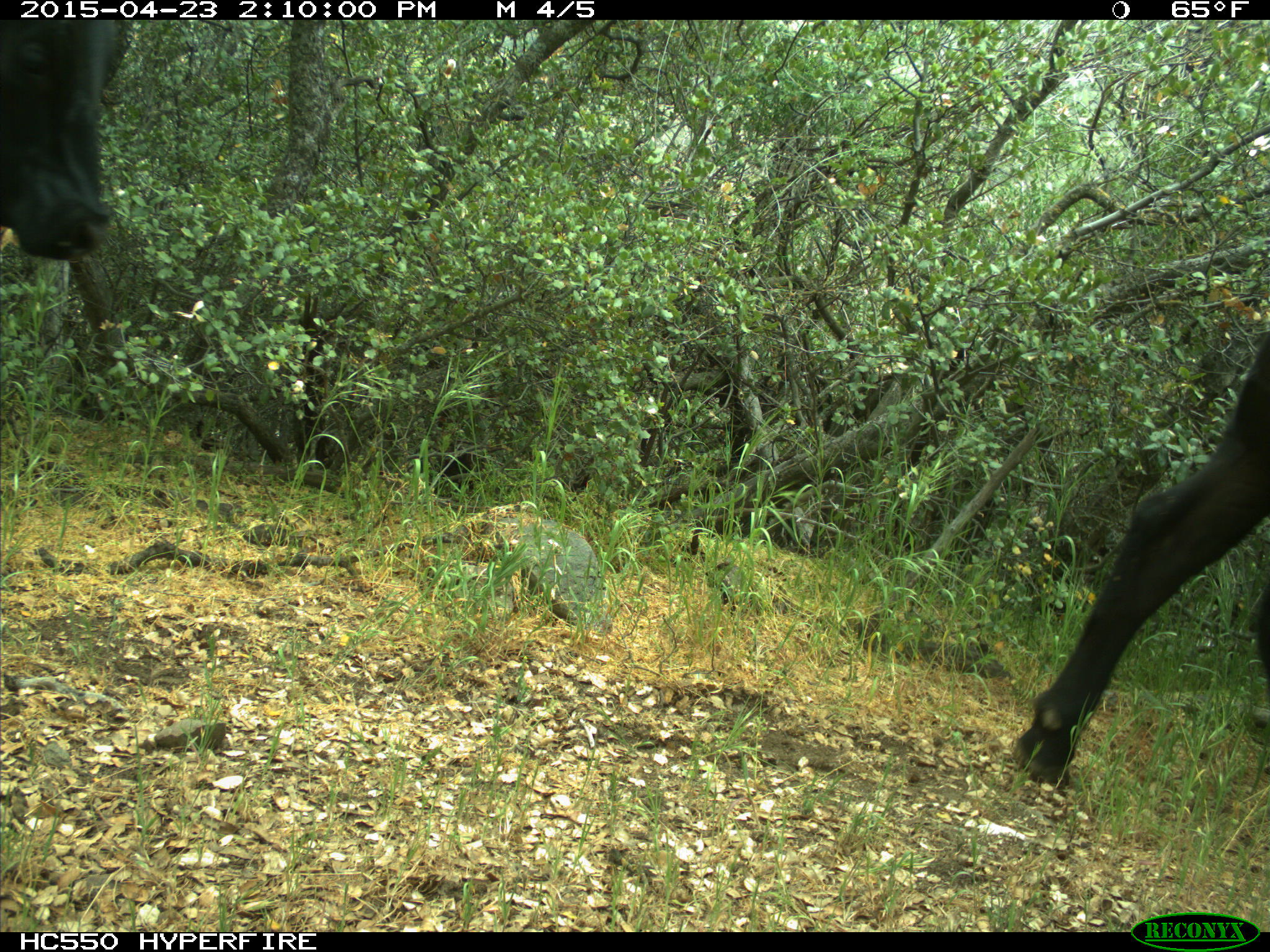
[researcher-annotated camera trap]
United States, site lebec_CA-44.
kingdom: Animalia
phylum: Chordata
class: Mammalia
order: Artiodactyla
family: Bovidae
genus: Bos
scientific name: Bos taurus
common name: domestic cow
Bos taurus (domestic cow).